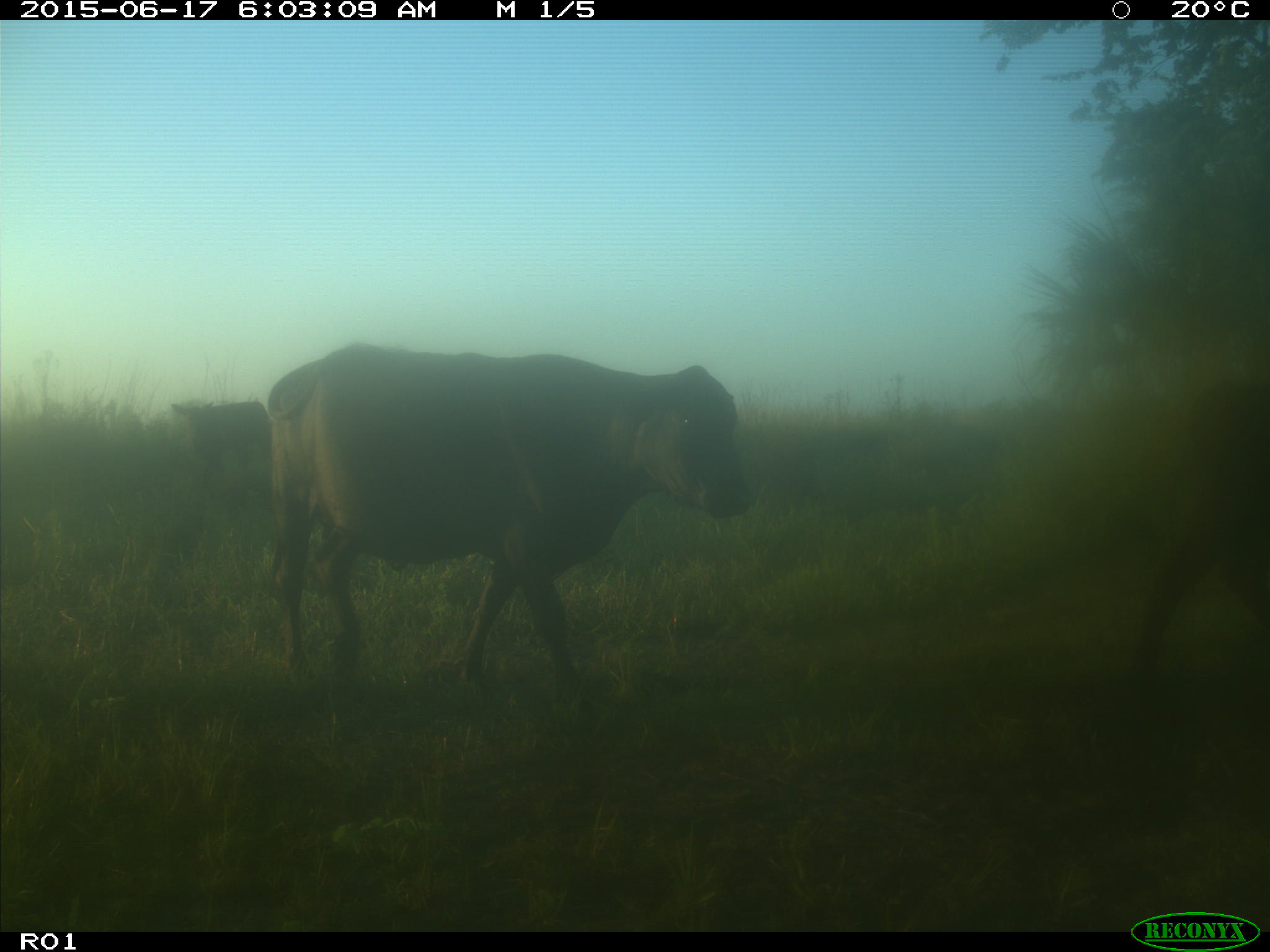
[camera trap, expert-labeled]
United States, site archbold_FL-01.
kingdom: Animalia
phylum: Chordata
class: Mammalia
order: Artiodactyla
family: Bovidae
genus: Bos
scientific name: Bos taurus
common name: domestic cow